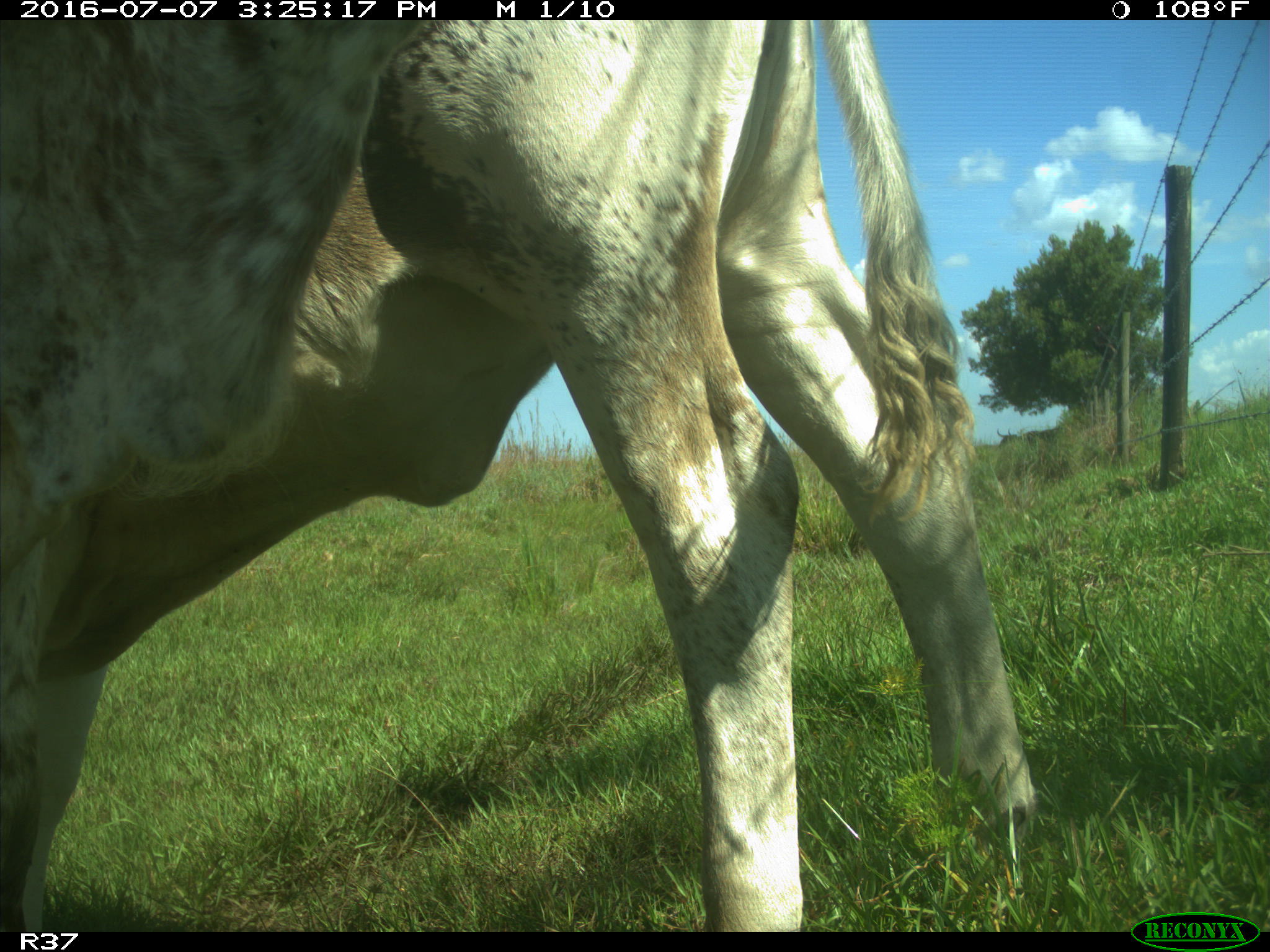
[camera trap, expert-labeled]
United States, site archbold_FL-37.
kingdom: Animalia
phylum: Chordata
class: Mammalia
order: Artiodactyla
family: Bovidae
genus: Bos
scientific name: Bos taurus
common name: domestic cow